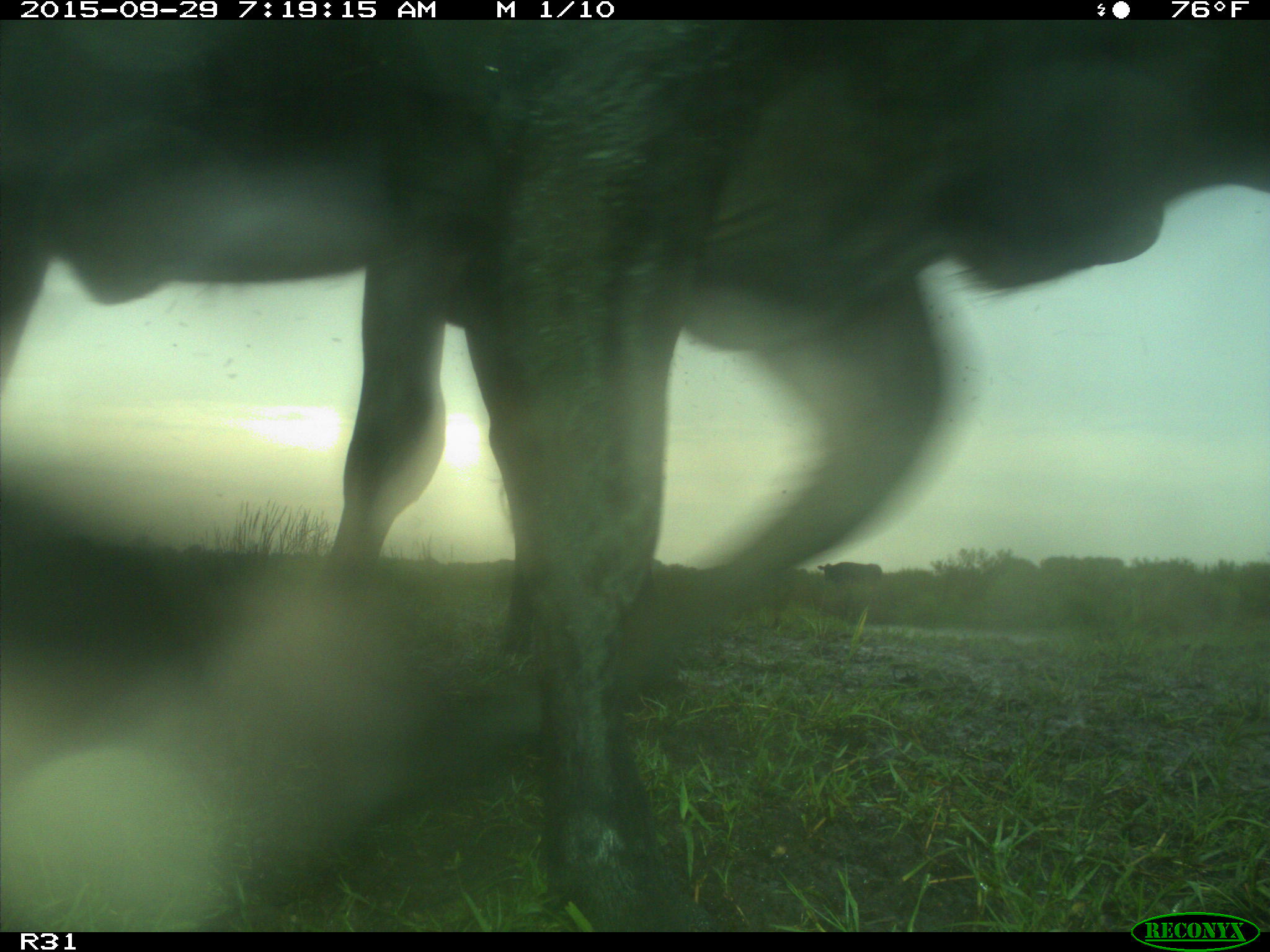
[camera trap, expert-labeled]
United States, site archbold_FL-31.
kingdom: Animalia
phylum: Chordata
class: Mammalia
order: Artiodactyla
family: Bovidae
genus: Bos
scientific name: Bos taurus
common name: domestic cow